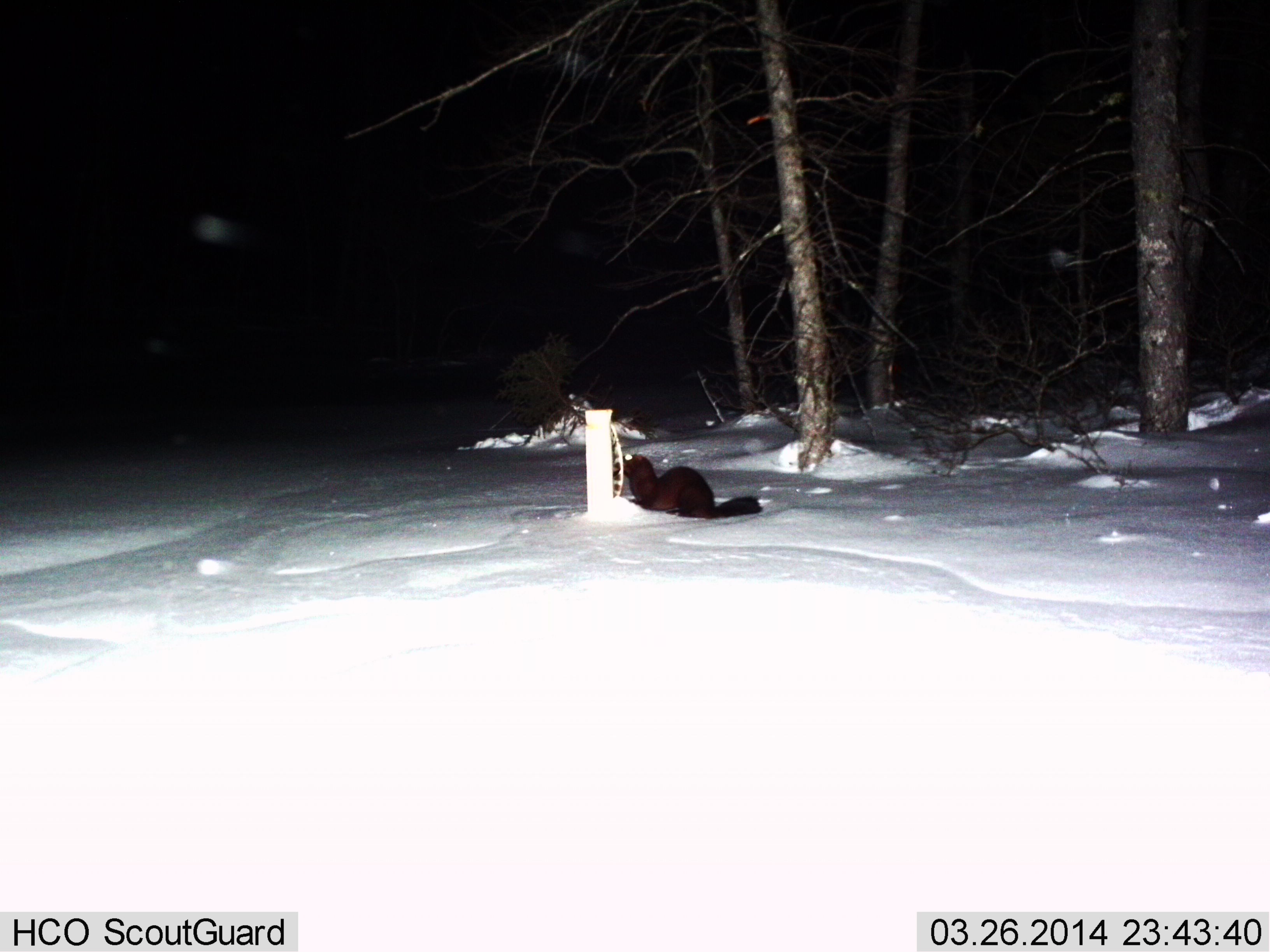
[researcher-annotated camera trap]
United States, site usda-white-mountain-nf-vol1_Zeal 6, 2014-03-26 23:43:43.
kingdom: Animalia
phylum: Chordata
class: Mammalia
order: Carnivora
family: Mustelidae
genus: Neogale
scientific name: Neogale vison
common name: american mink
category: mink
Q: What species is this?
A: Mink (american mink) (Neogale vison).